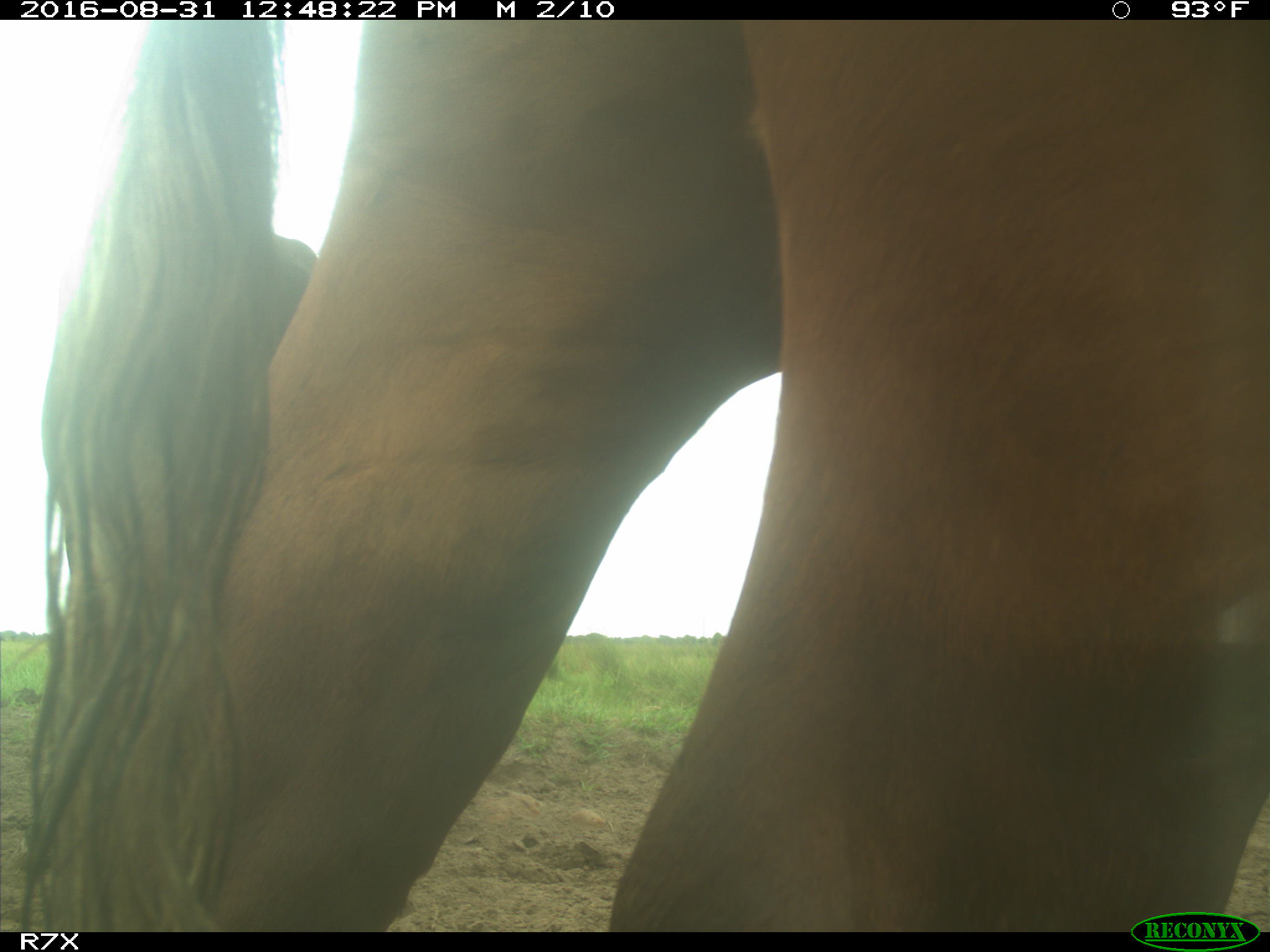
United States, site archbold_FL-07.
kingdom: Animalia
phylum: Chordata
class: Mammalia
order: Artiodactyla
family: Bovidae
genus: Bos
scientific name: Bos taurus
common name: domestic cow